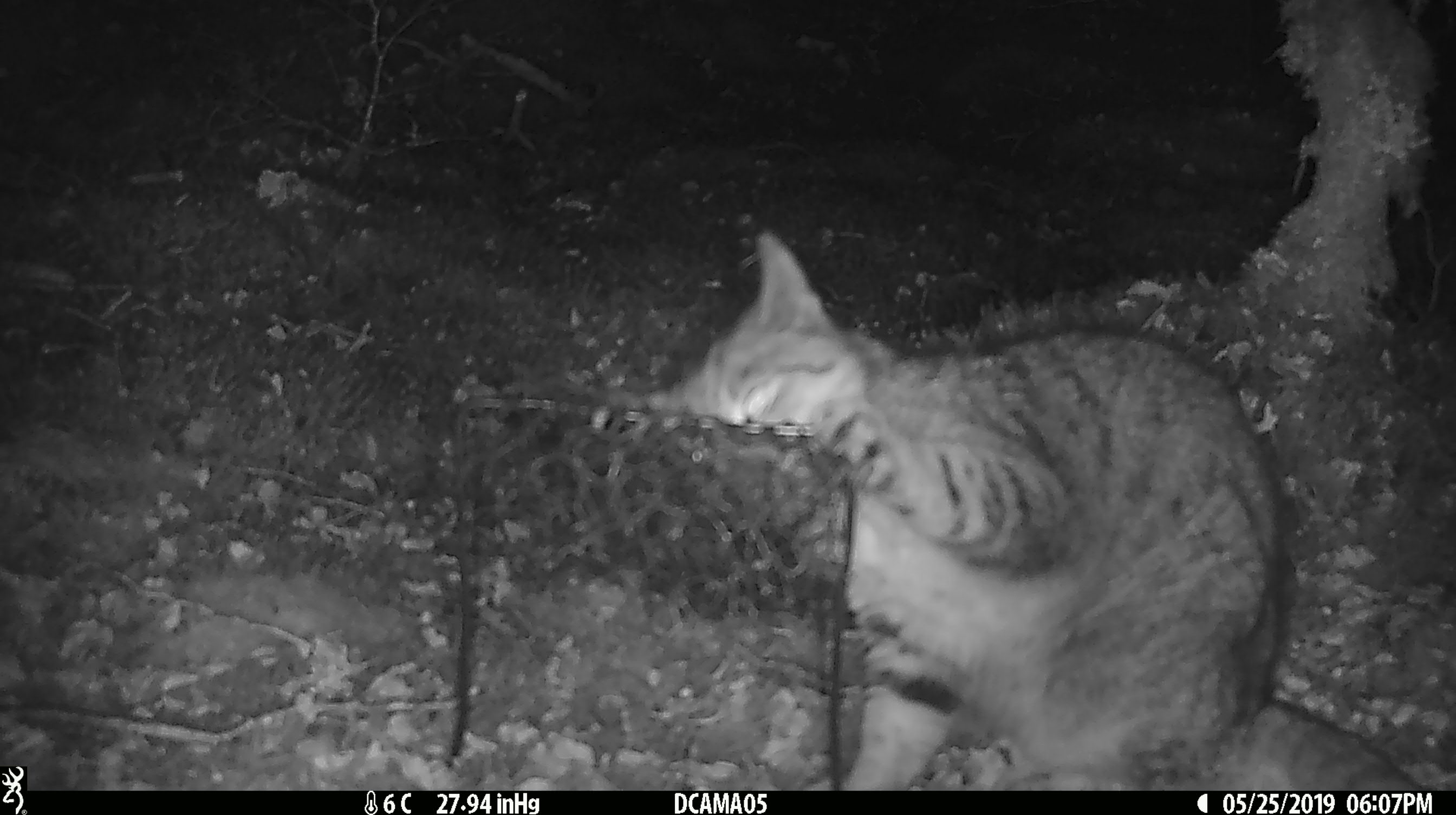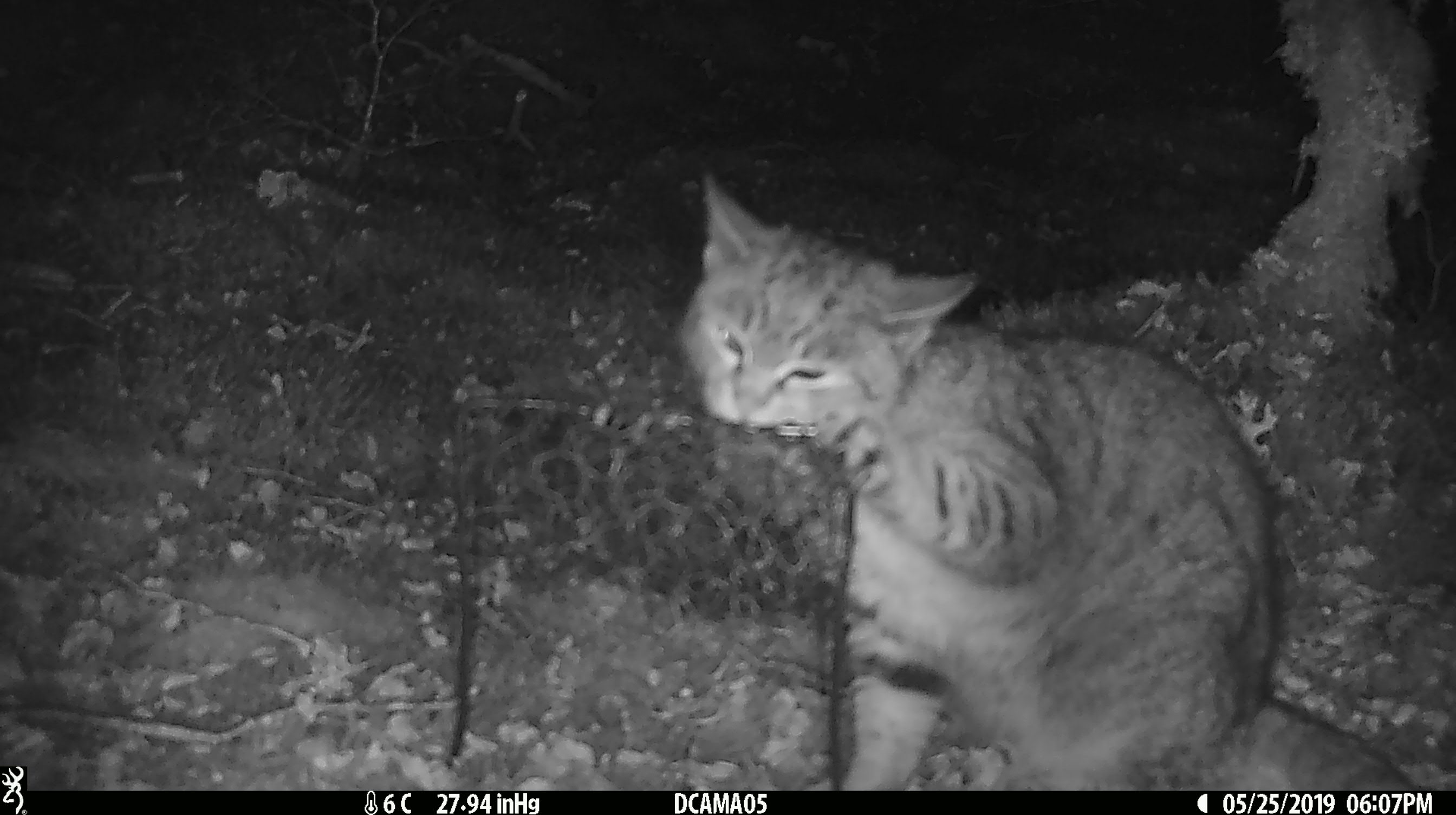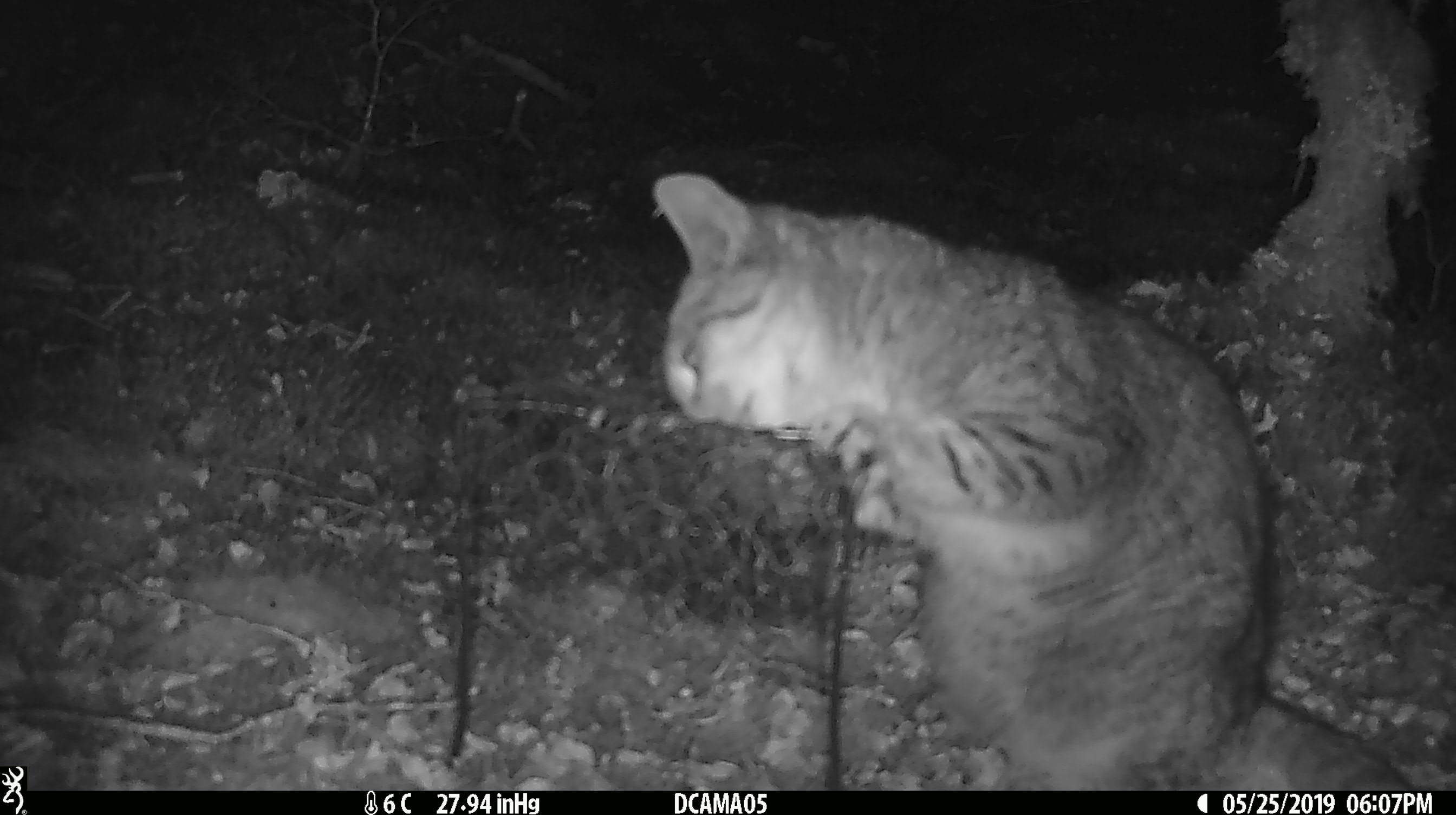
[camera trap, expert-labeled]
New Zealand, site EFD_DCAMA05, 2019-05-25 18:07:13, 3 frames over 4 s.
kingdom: Animalia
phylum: Chordata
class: Mammalia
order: Carnivora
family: Felidae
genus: Felis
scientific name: Felis catus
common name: domestic cat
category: cat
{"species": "cat (domestic cat) (Felis catus)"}